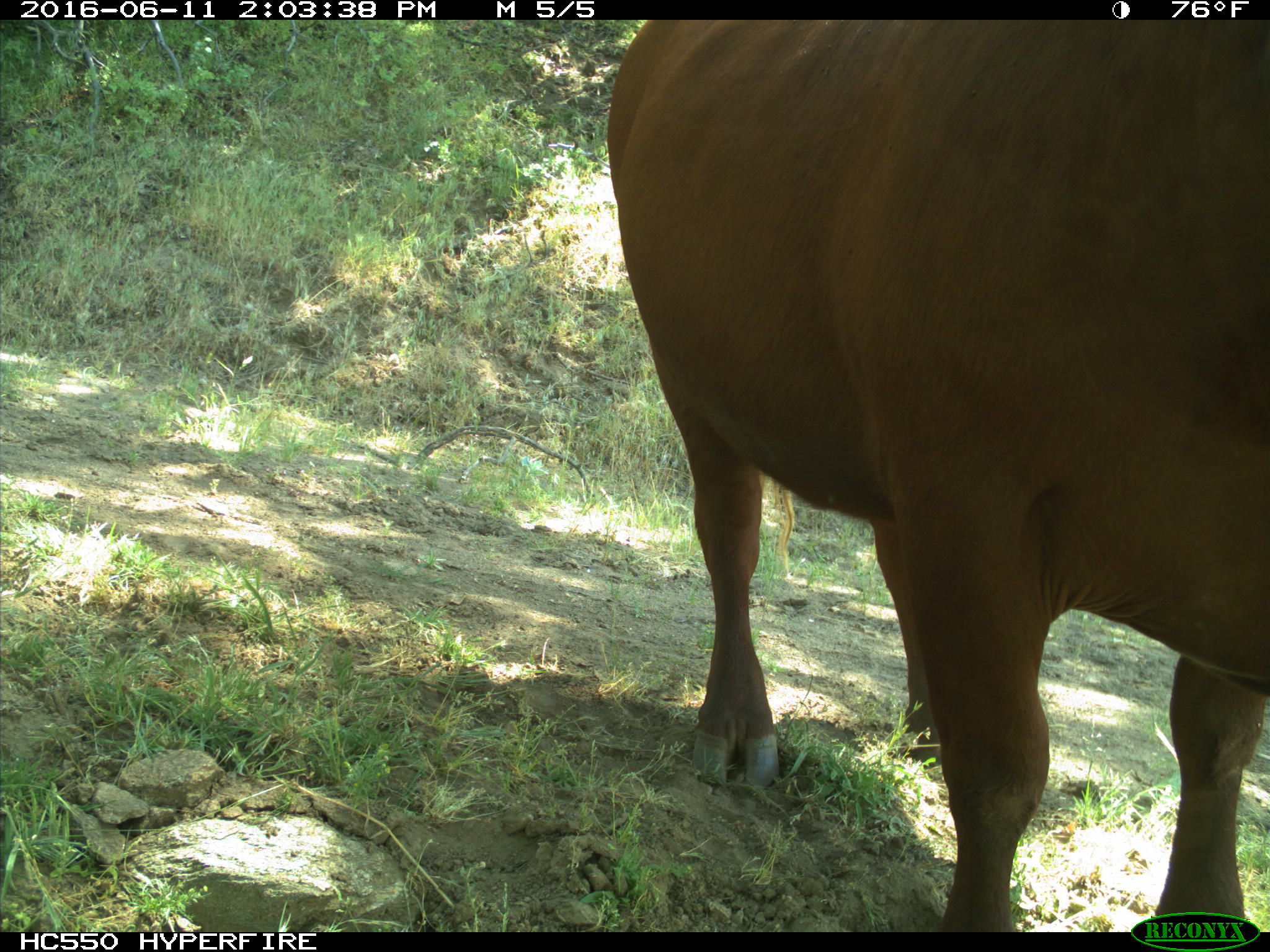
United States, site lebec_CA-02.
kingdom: Animalia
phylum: Chordata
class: Mammalia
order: Artiodactyla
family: Bovidae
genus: Bos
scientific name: Bos taurus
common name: domestic cow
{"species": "Bos taurus (domestic cow)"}